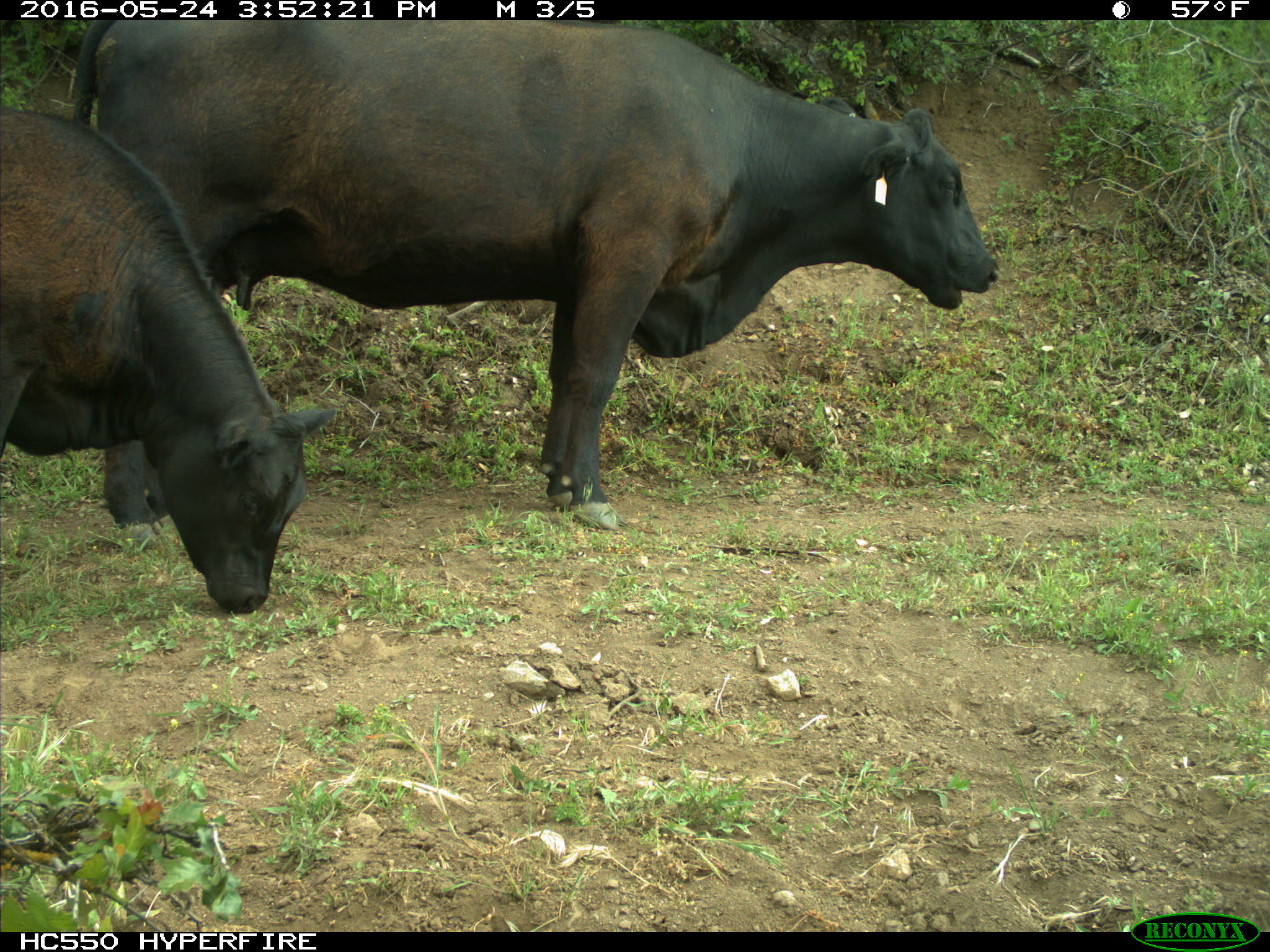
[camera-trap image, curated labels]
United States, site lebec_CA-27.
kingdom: Animalia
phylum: Chordata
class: Mammalia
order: Artiodactyla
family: Bovidae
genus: Bos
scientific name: Bos taurus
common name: domestic cow